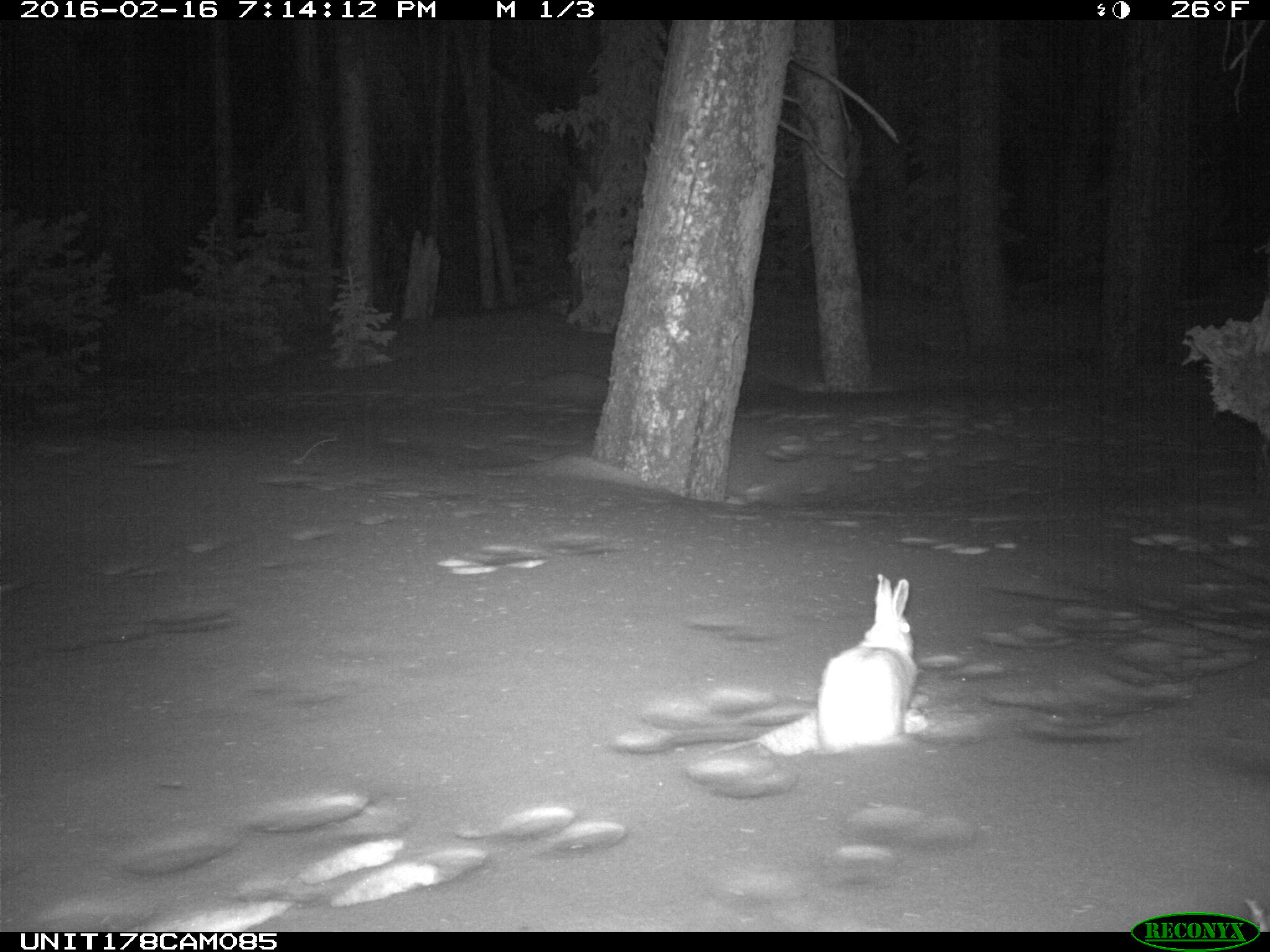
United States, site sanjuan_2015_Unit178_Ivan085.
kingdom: Animalia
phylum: Chordata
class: Mammalia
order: Lagomorpha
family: Leporidae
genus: Lepus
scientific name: Lepus americanus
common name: snowshoe hare